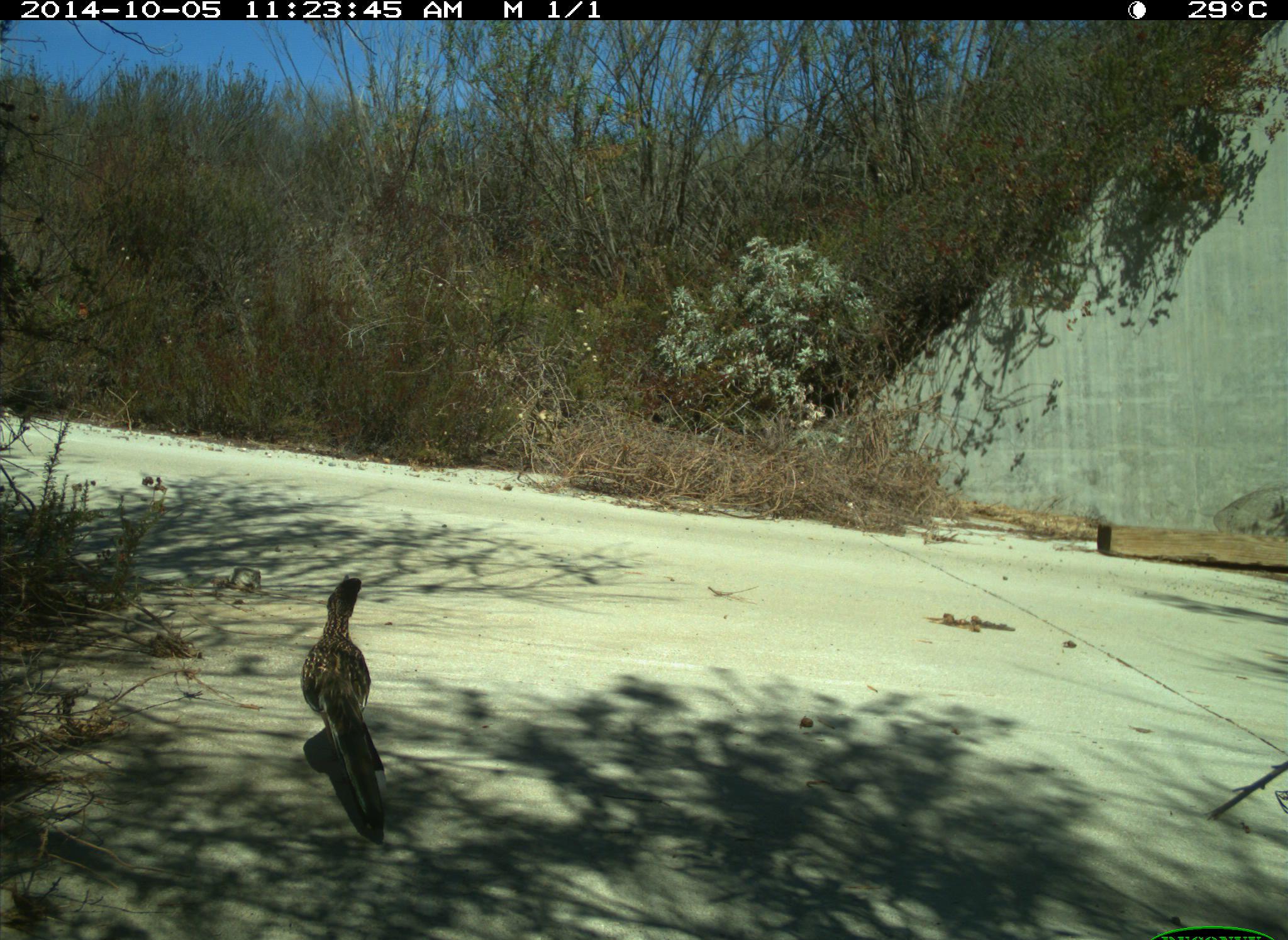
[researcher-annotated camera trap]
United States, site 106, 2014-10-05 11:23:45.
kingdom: Animalia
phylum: Chordata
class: Aves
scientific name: Aves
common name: bird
Bird (Aves).